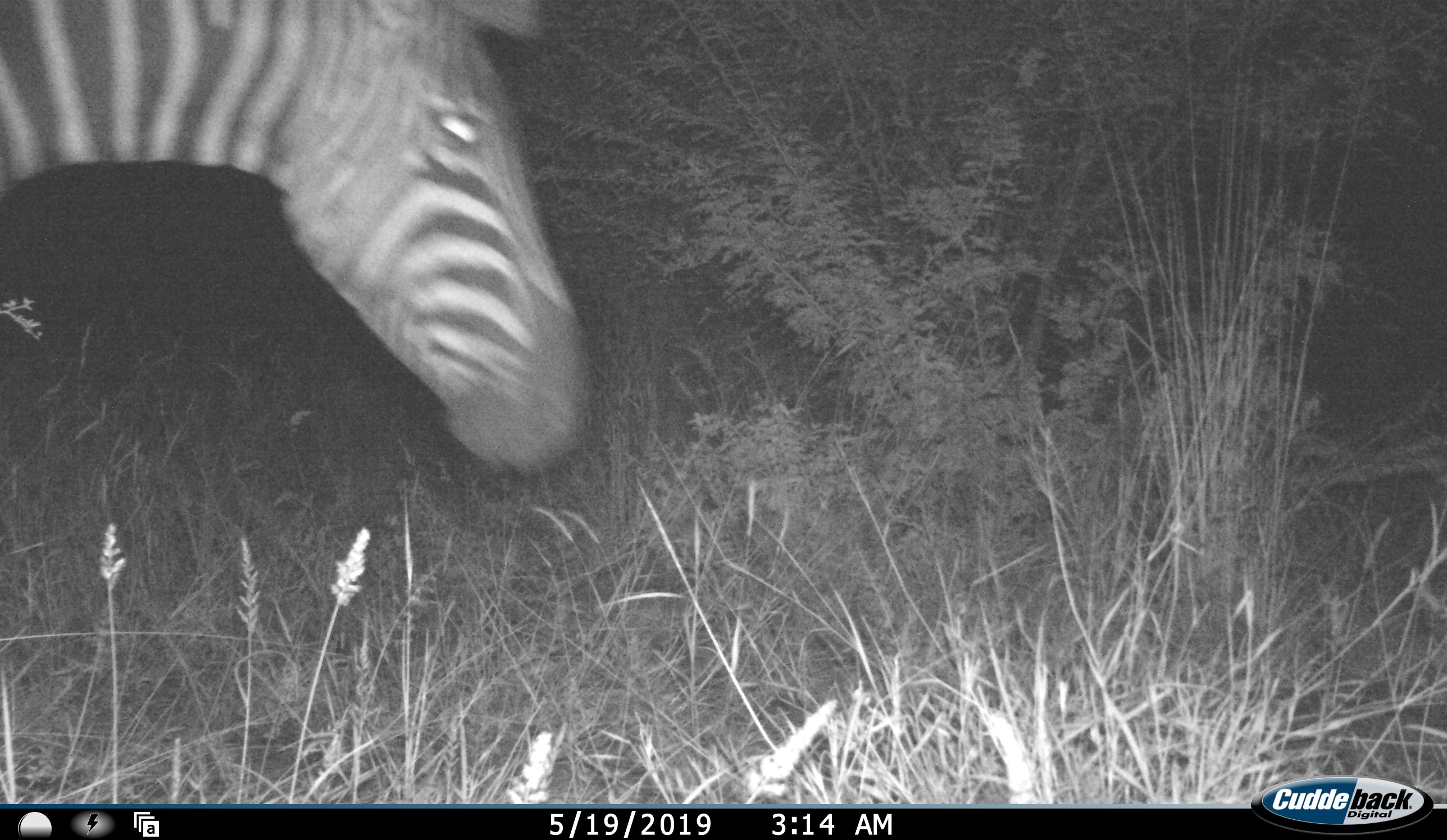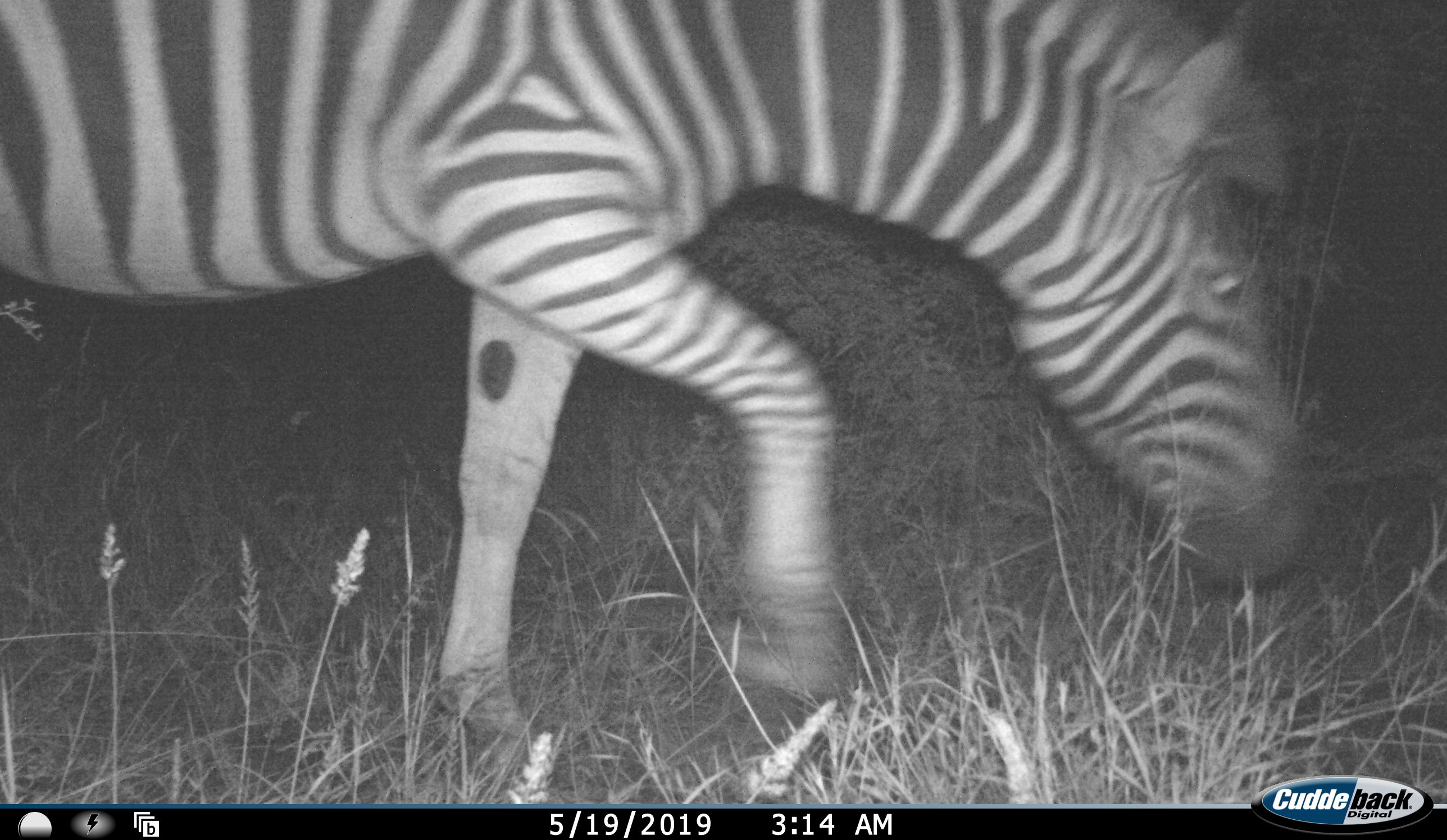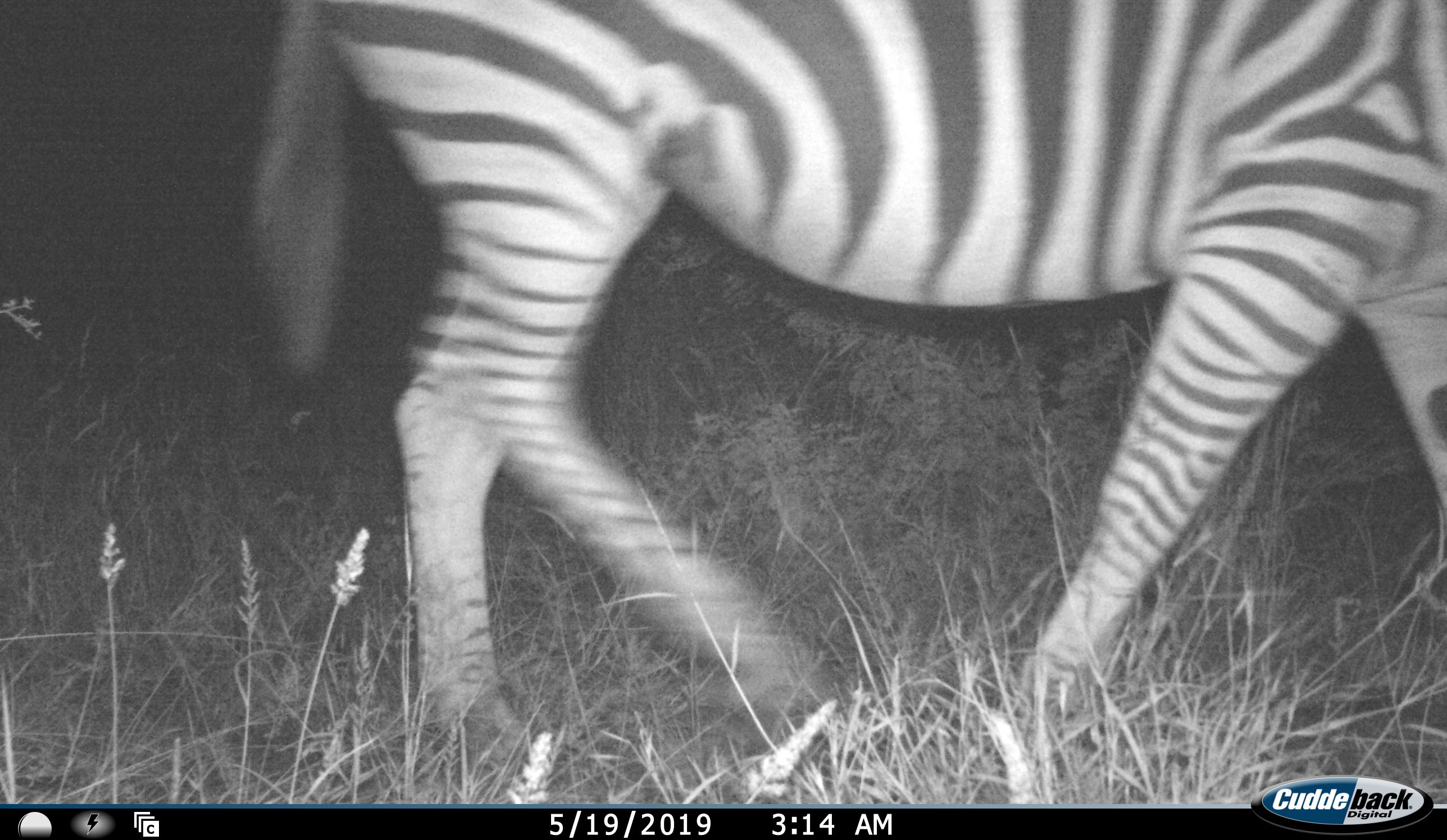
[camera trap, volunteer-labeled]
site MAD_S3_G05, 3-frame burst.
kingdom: Animalia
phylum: Chordata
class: Mammalia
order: Perissodactyla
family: Equidae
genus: Equus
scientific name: Equus quagga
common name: plains zebra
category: zebraplains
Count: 1.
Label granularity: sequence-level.